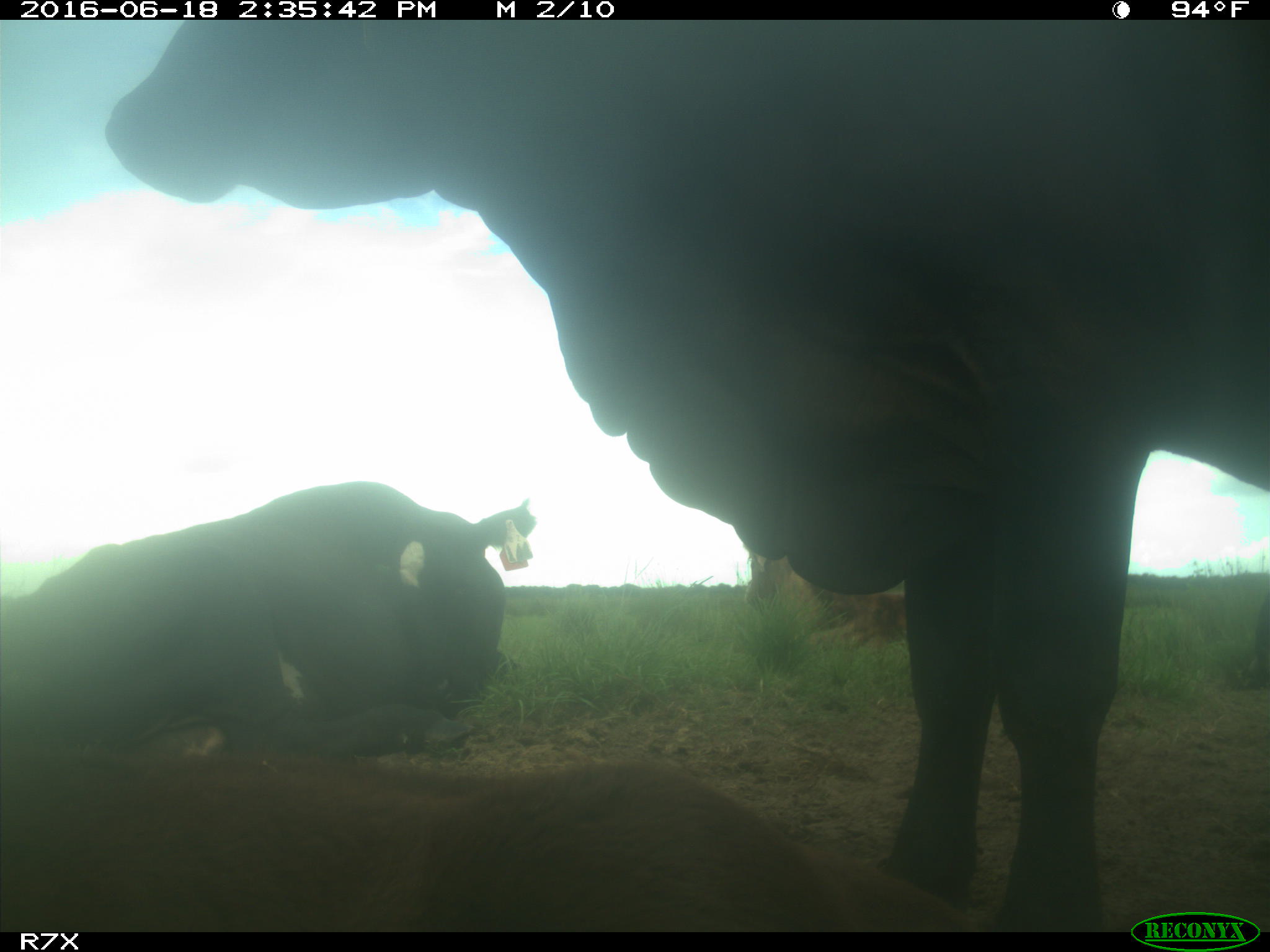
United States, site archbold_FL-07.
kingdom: Animalia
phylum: Chordata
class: Mammalia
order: Artiodactyla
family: Bovidae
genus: Bos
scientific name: Bos taurus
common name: domestic cow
Bos taurus (domestic cow).